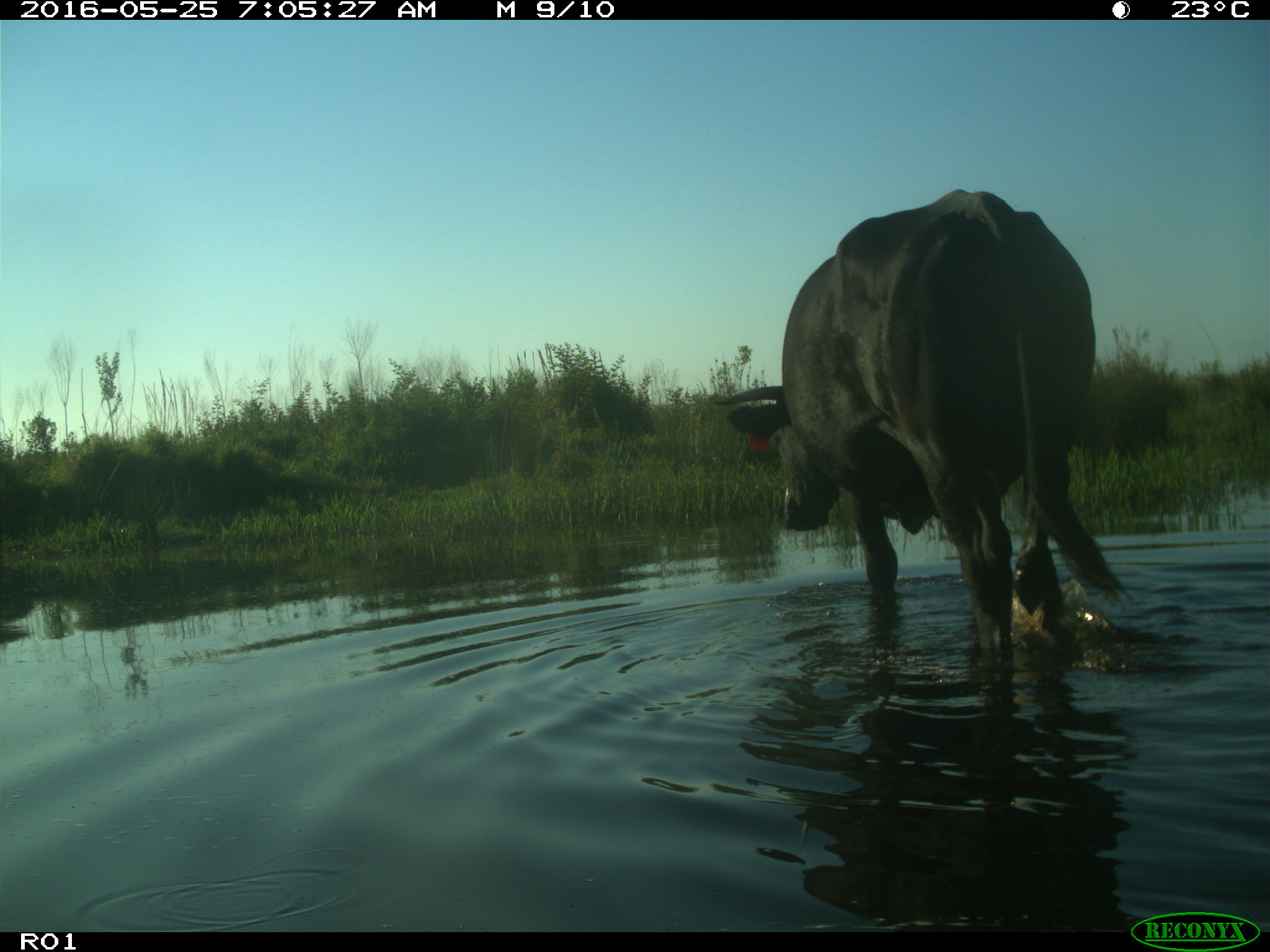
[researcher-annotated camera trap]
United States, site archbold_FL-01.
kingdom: Animalia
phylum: Chordata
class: Mammalia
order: Artiodactyla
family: Bovidae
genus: Bos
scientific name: Bos taurus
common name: domestic cow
Bos taurus (domestic cow).